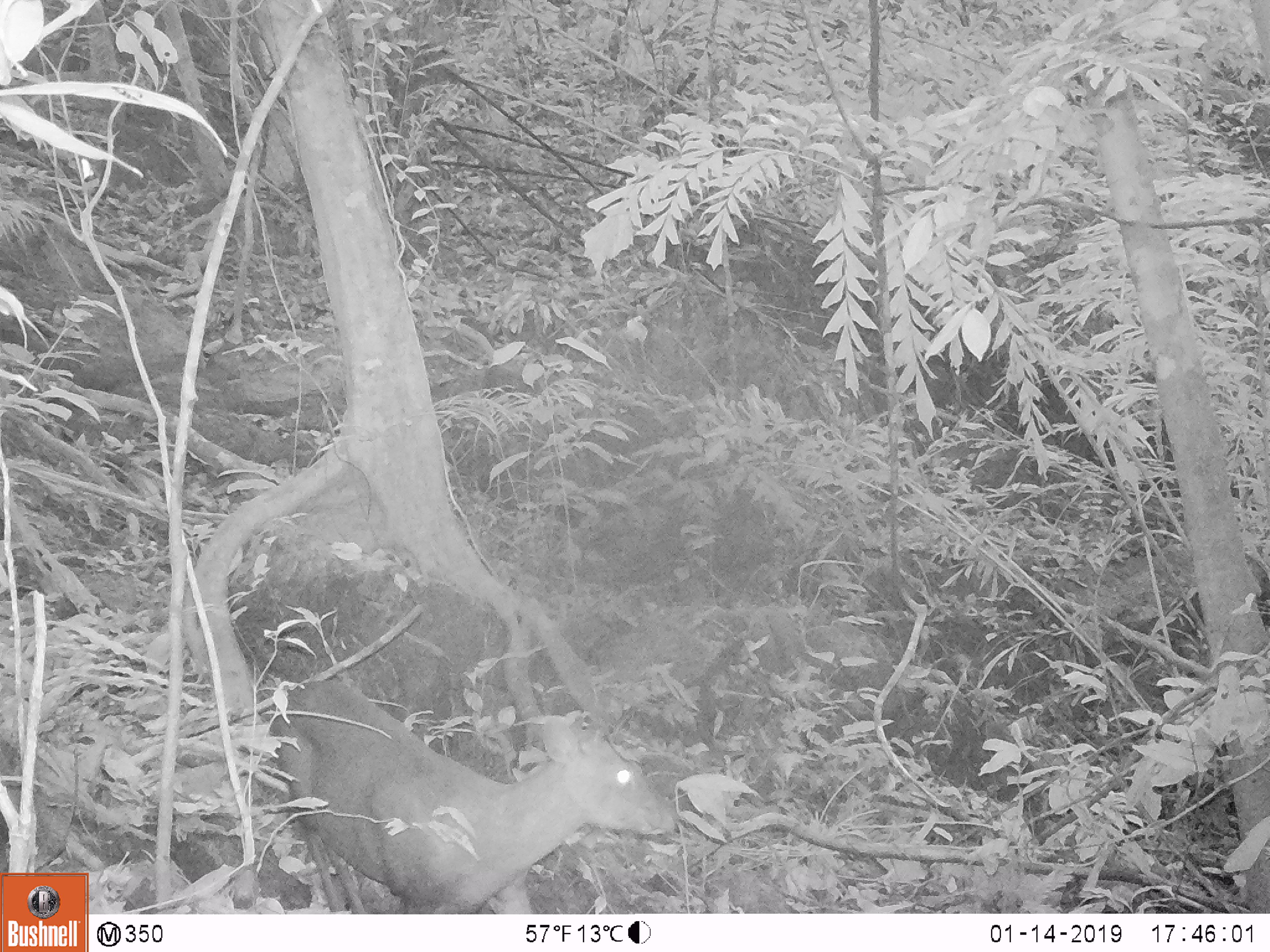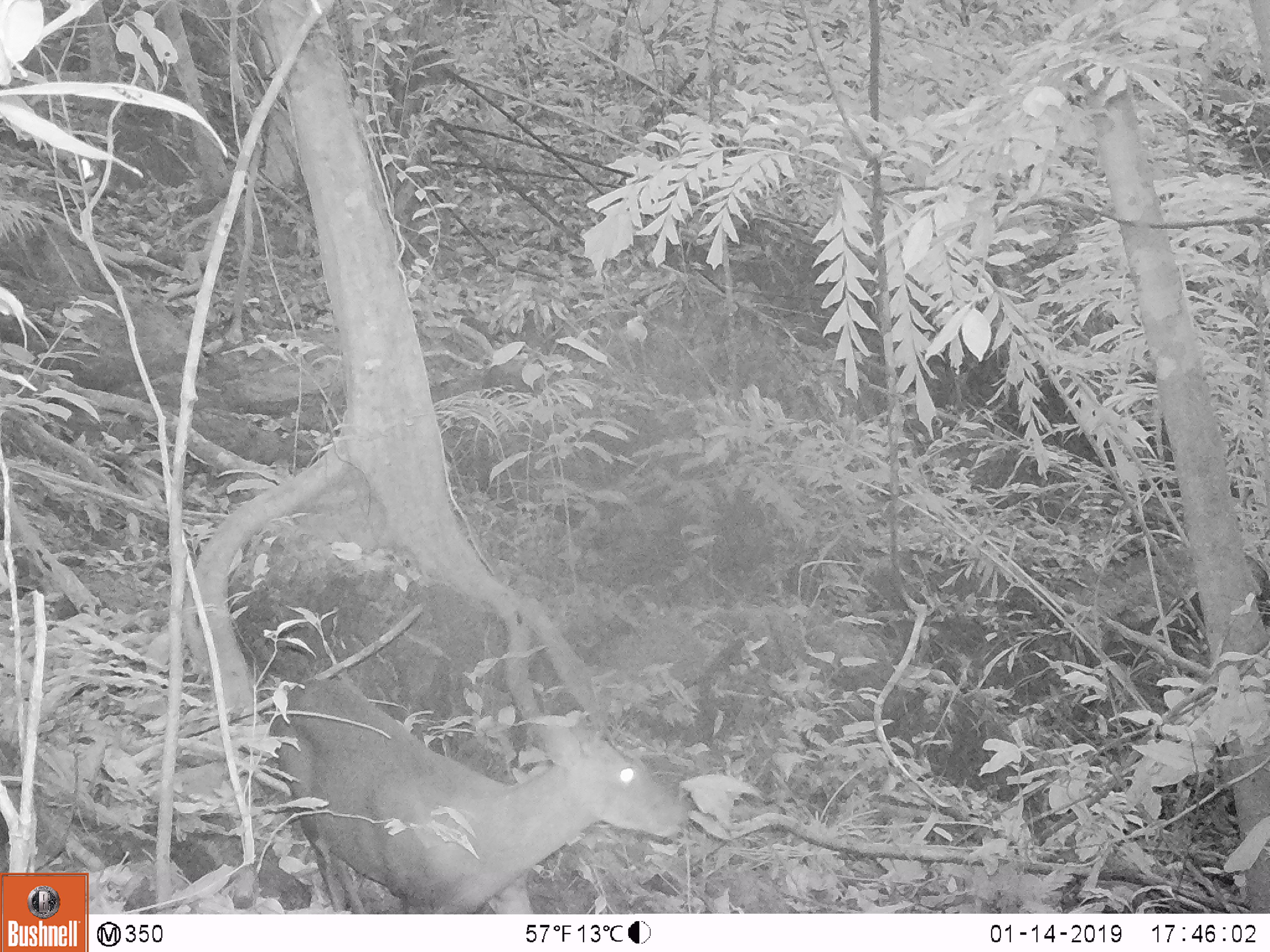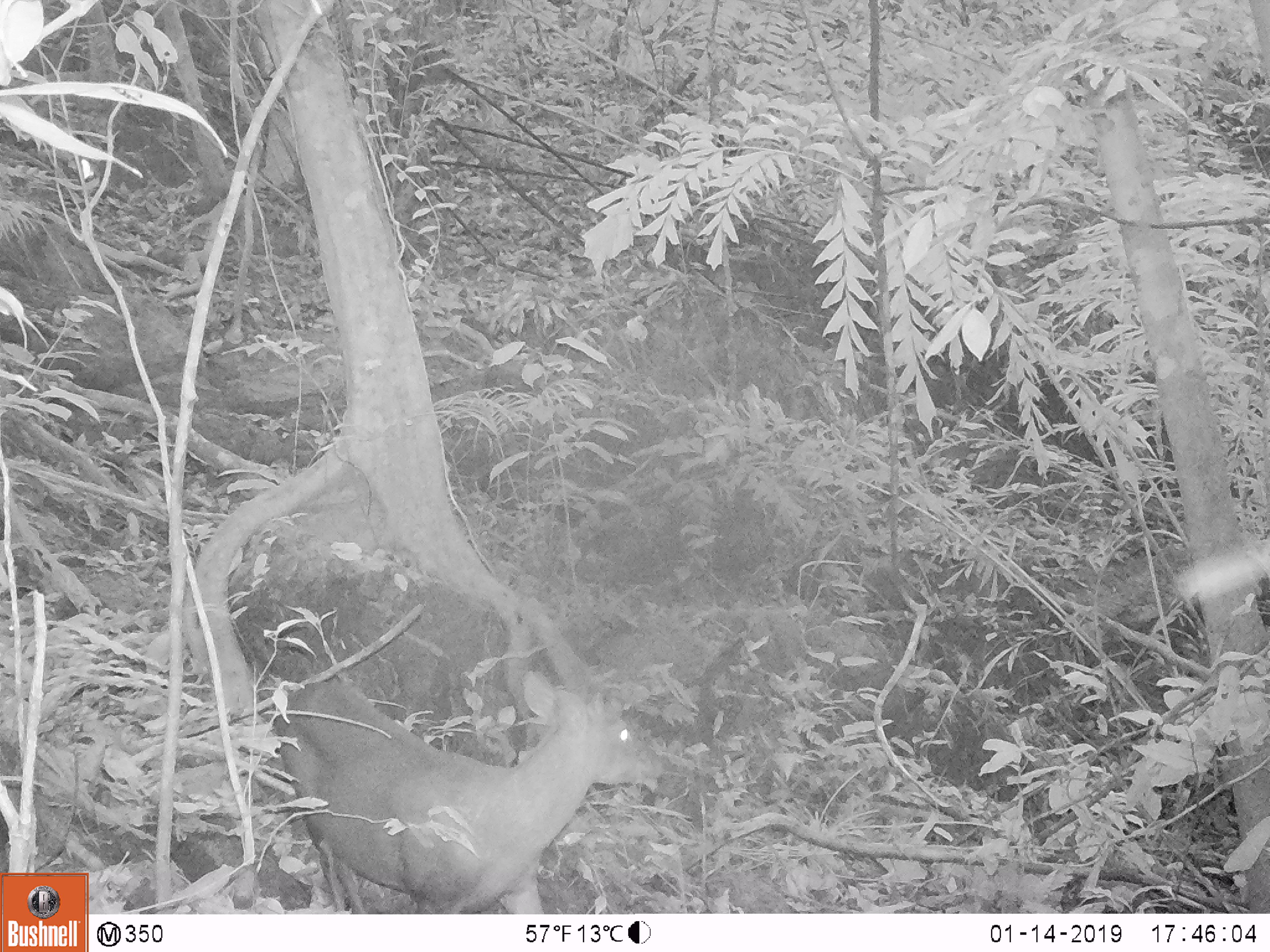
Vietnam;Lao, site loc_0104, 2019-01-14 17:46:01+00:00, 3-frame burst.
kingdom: Animalia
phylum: Chordata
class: Mammalia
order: Artiodactyla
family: Cervidae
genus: Muntiacus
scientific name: Muntiacus rooseveltorum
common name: roosevelt's muntjac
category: roosevelts muntjac group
Roosevelts muntjac group (roosevelt's muntjac) (Muntiacus rooseveltorum). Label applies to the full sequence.